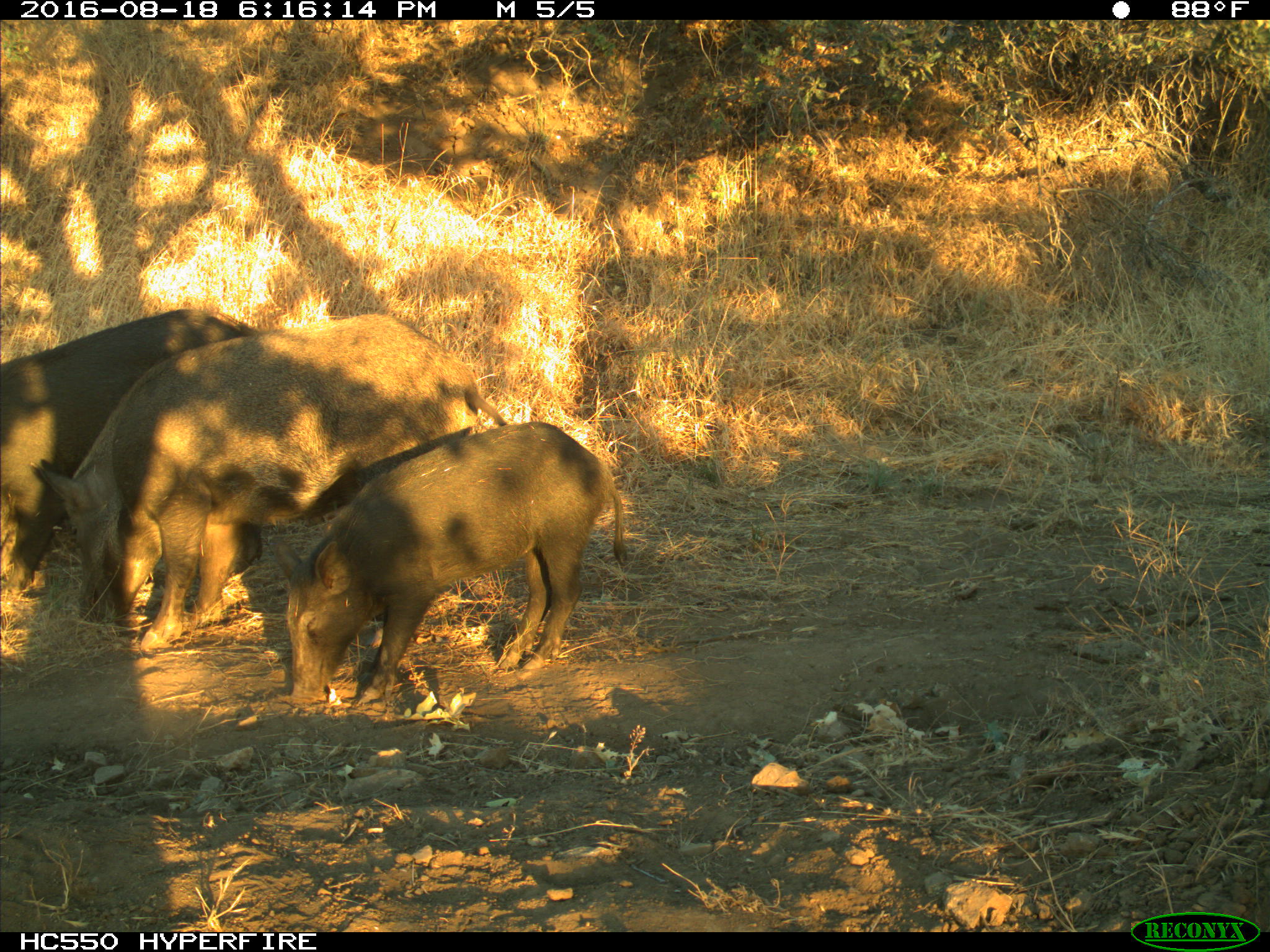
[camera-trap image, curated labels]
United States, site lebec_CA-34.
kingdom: Animalia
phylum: Chordata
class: Mammalia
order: Artiodactyla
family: Suidae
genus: Sus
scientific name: Sus scrofa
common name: wild boar